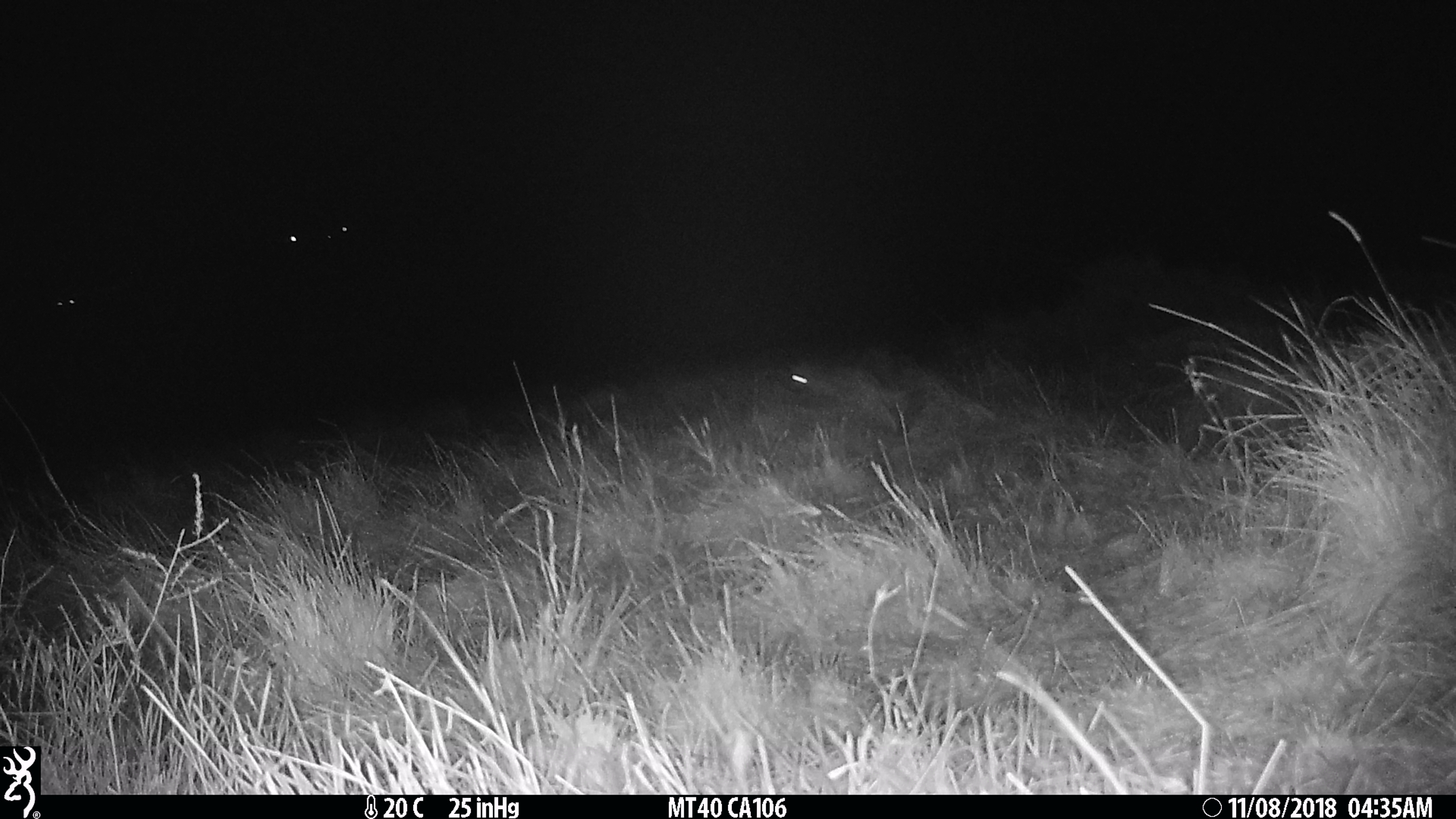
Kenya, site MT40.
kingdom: Animalia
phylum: Chordata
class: Mammalia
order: Carnivora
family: Hyaenidae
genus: Crocuta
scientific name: Crocuta crocuta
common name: spotted hyena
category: hyena spotted